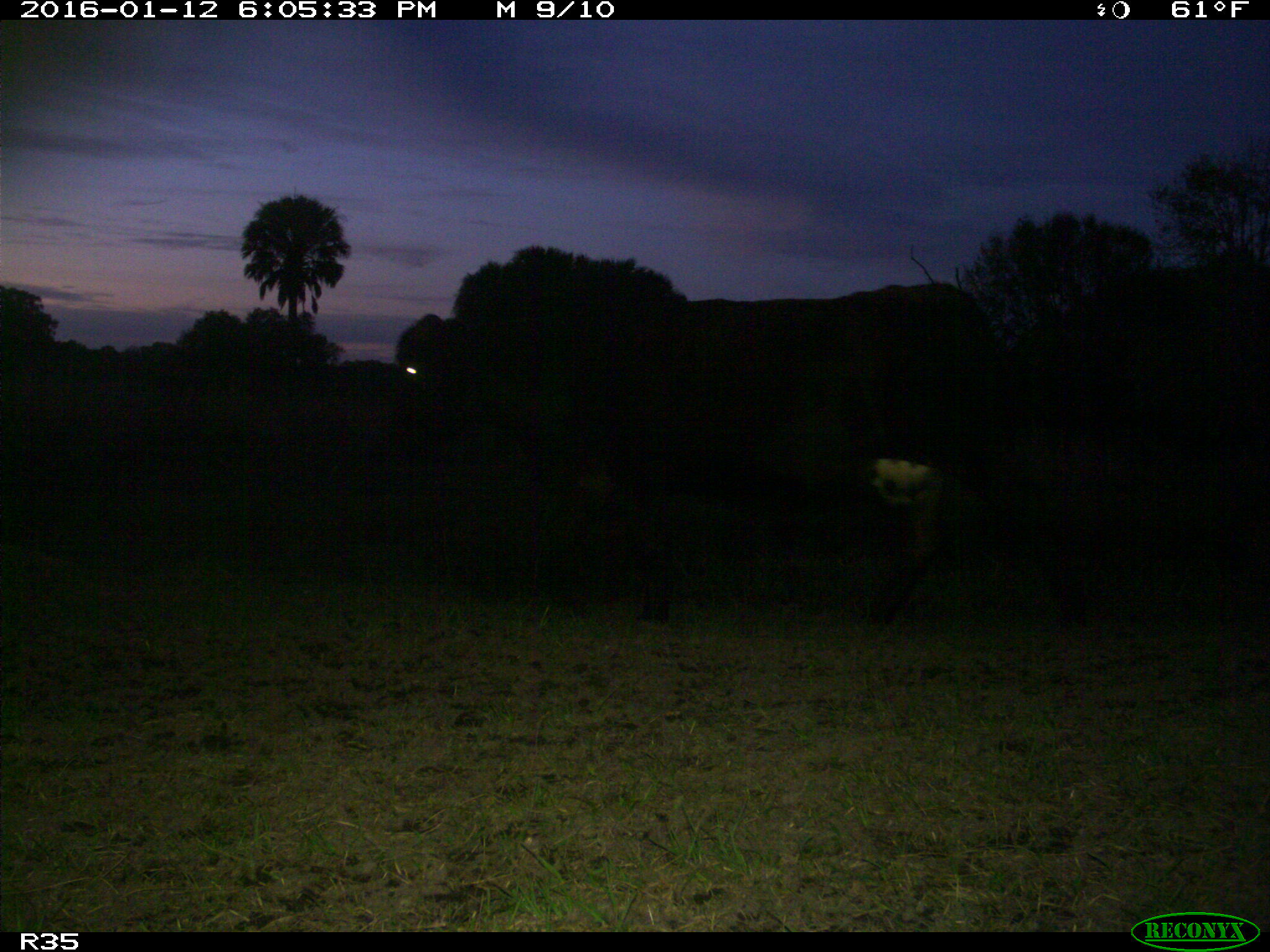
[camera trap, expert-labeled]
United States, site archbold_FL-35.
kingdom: Animalia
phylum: Chordata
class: Mammalia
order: Artiodactyla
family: Bovidae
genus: Bos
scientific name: Bos taurus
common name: domestic cow